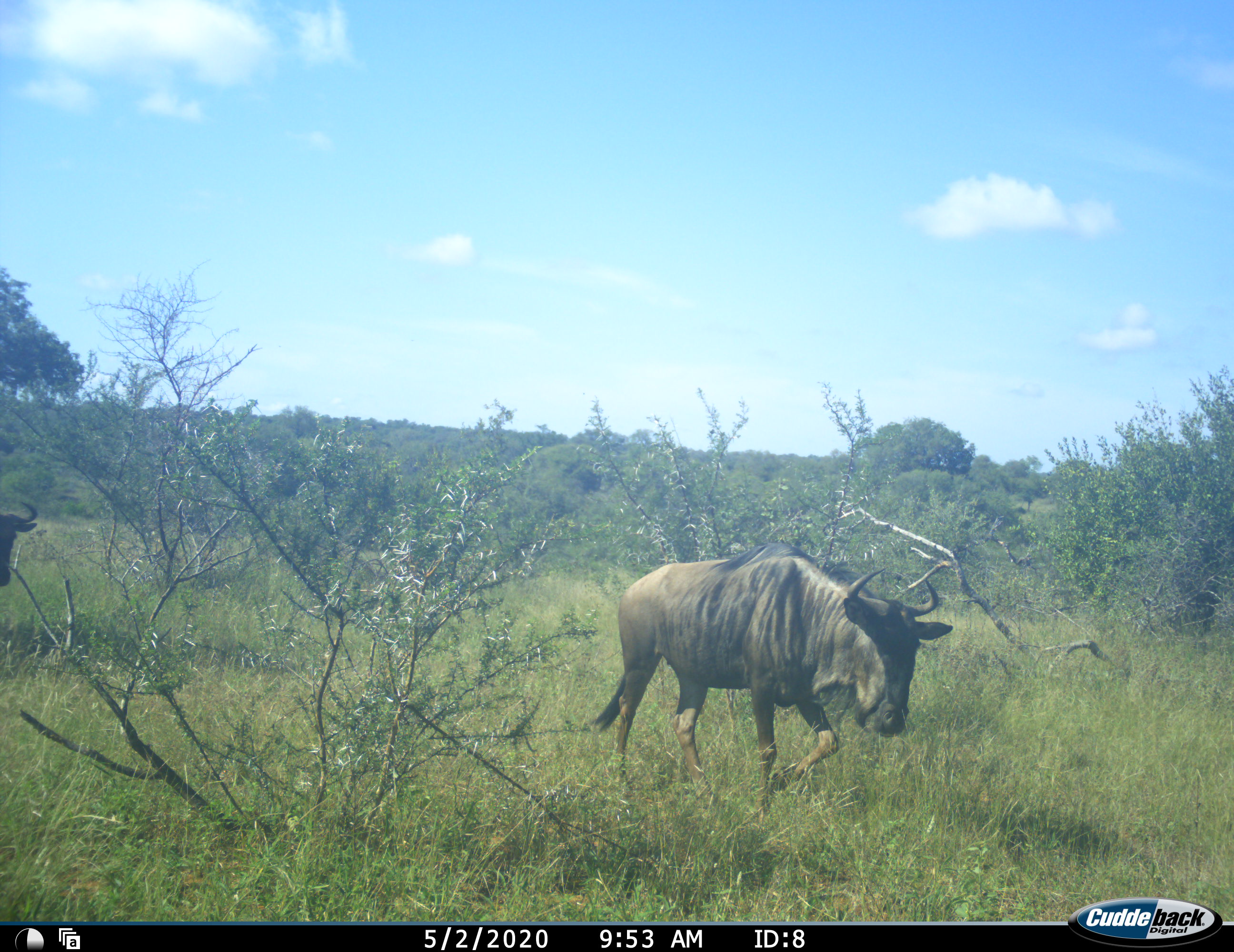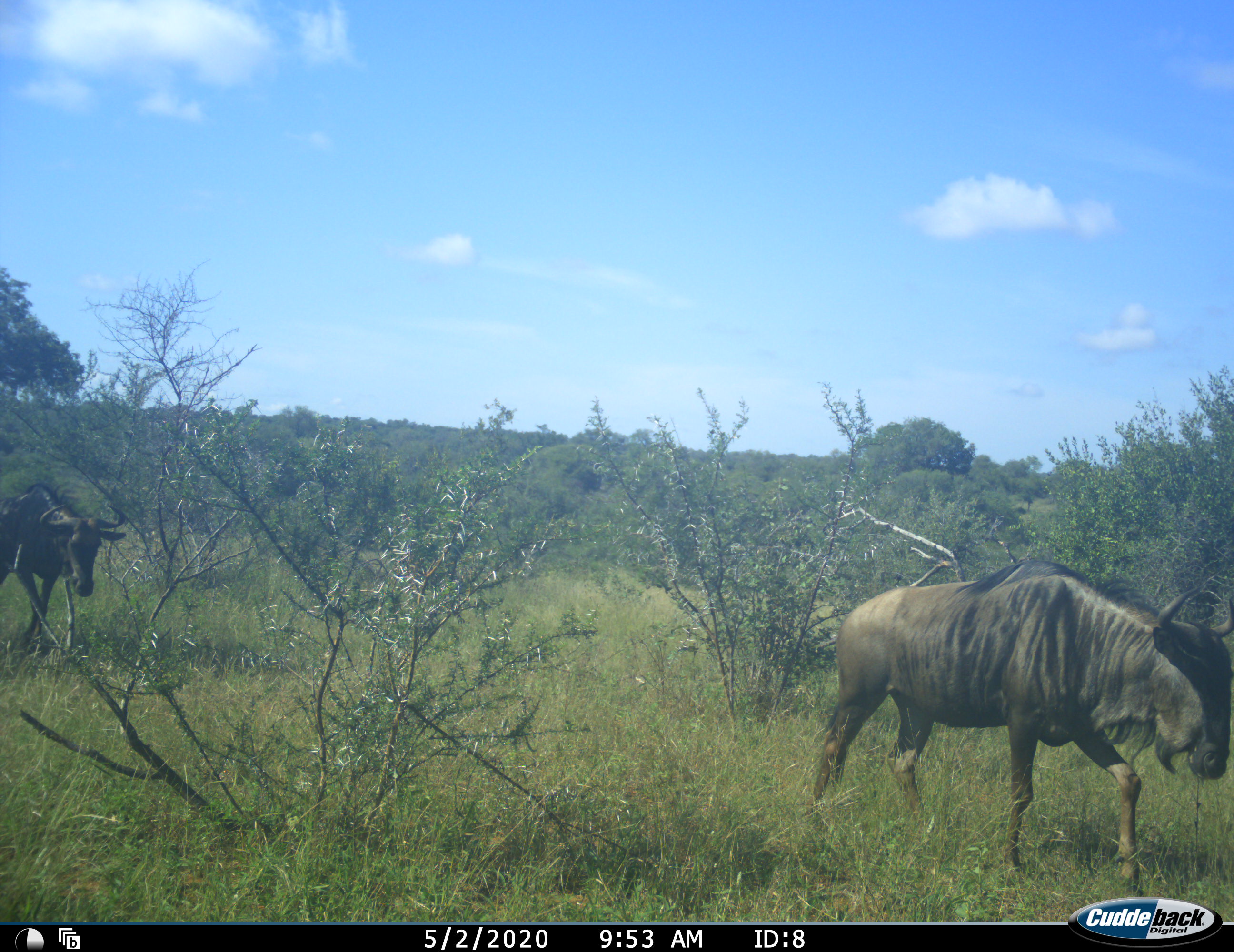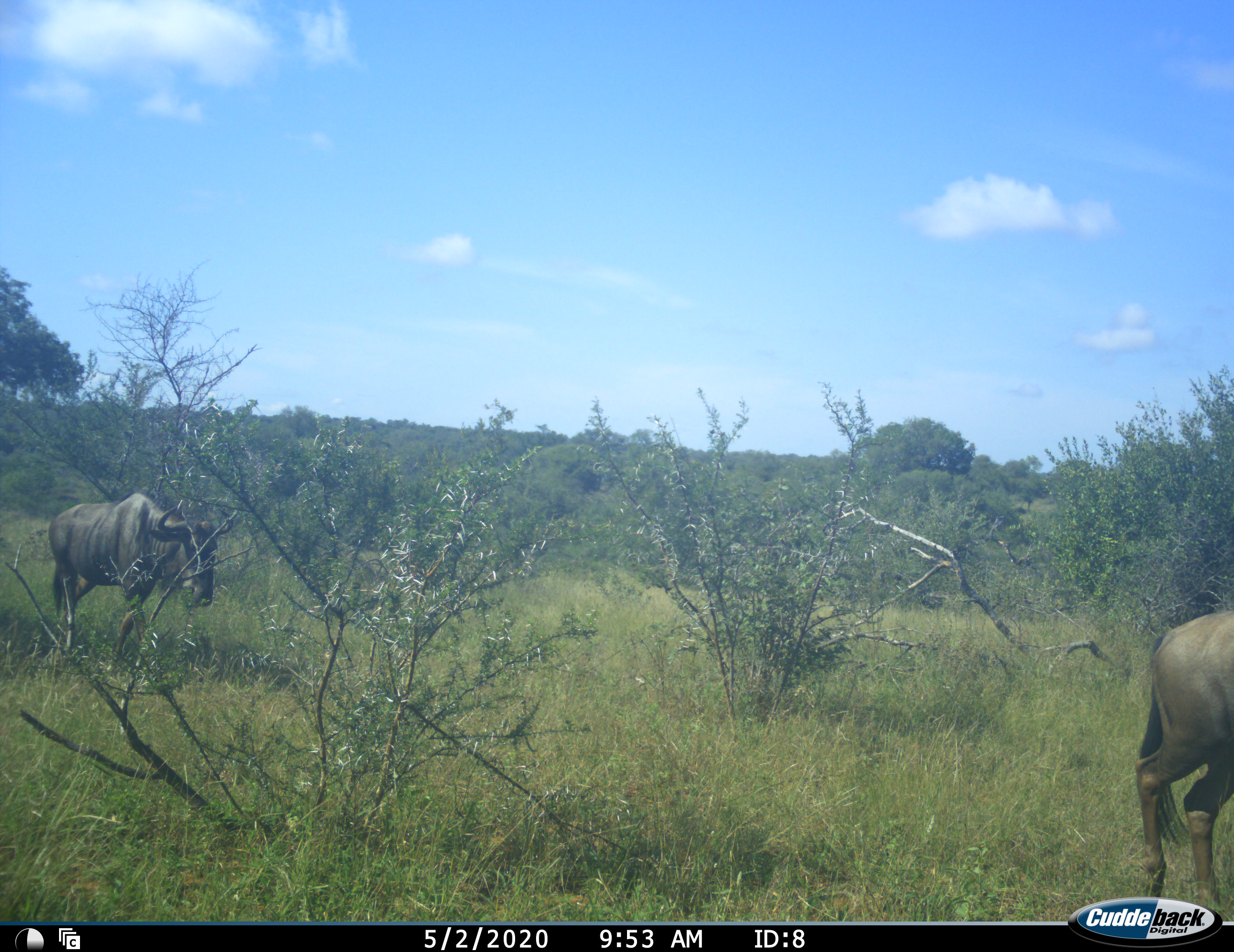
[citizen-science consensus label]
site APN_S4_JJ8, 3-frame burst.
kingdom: Animalia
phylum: Chordata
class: Mammalia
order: Artiodactyla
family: Bovidae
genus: Connochaetes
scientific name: Connochaetes taurinus taurinus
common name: blue wildebeest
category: wildebeestblue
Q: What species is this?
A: Wildebeestblue (blue wildebeest) (Connochaetes taurinus taurinus).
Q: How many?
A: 2.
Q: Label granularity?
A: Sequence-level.